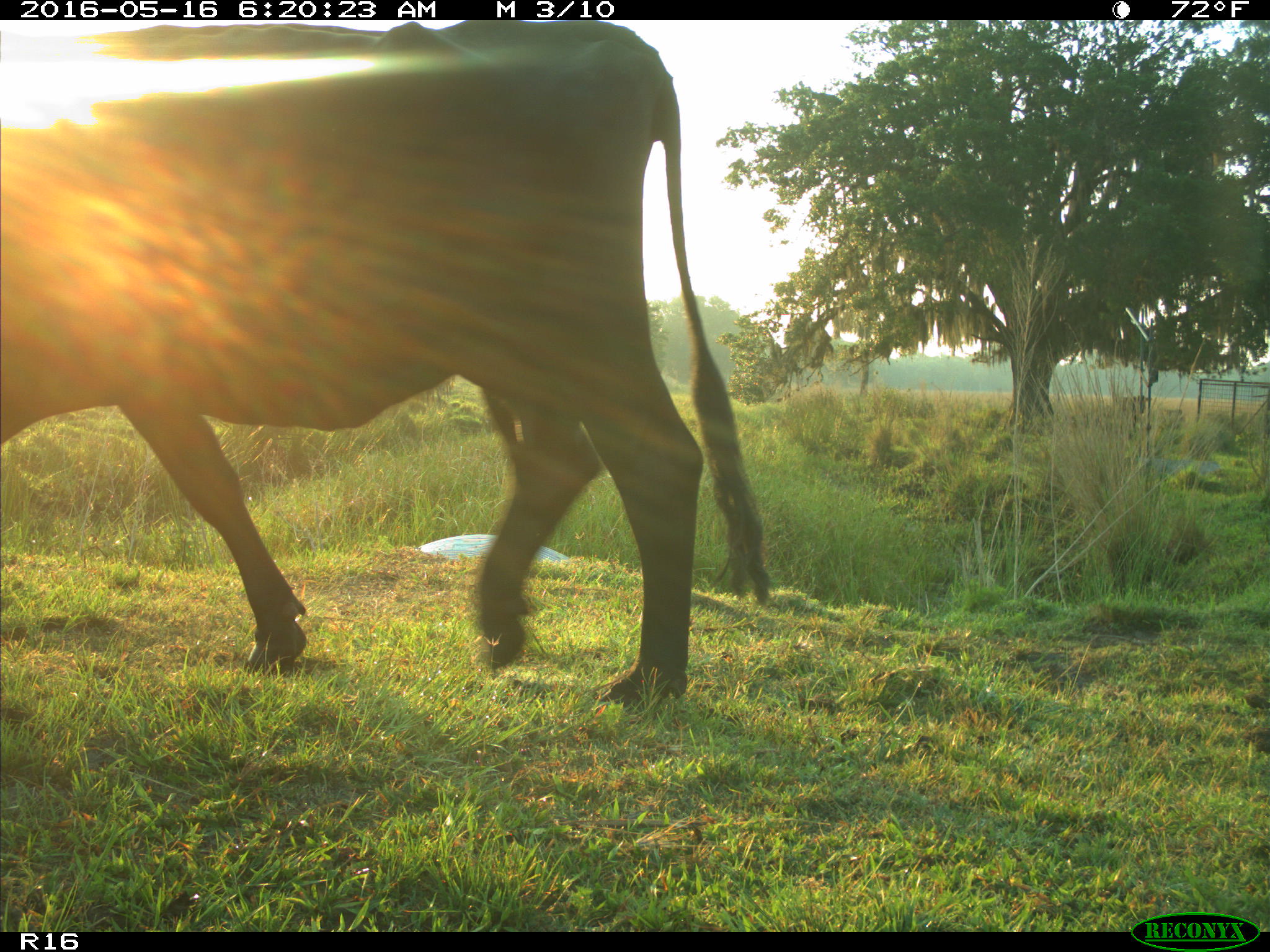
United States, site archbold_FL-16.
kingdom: Animalia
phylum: Chordata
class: Mammalia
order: Artiodactyla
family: Bovidae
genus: Bos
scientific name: Bos taurus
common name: domestic cow